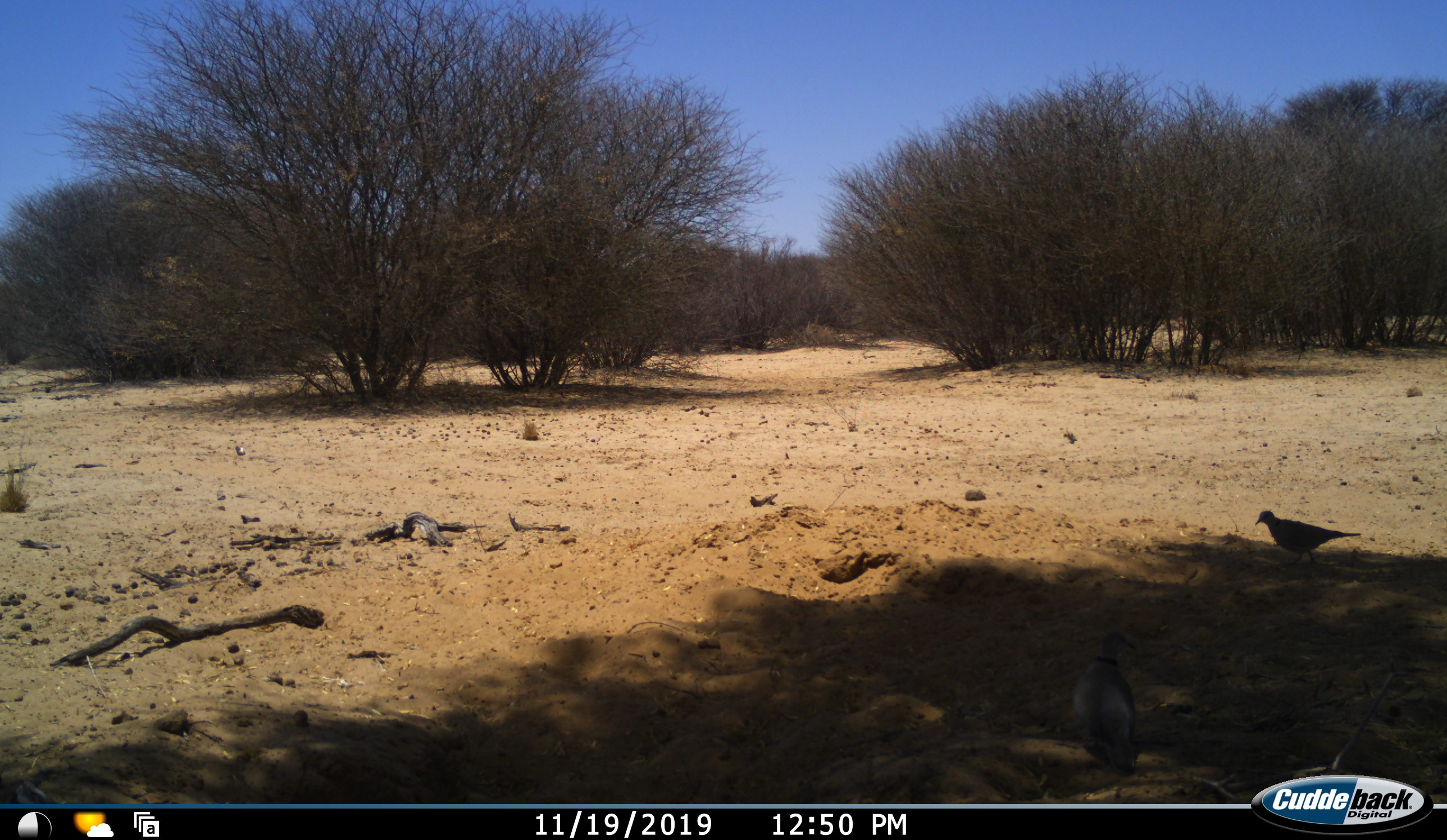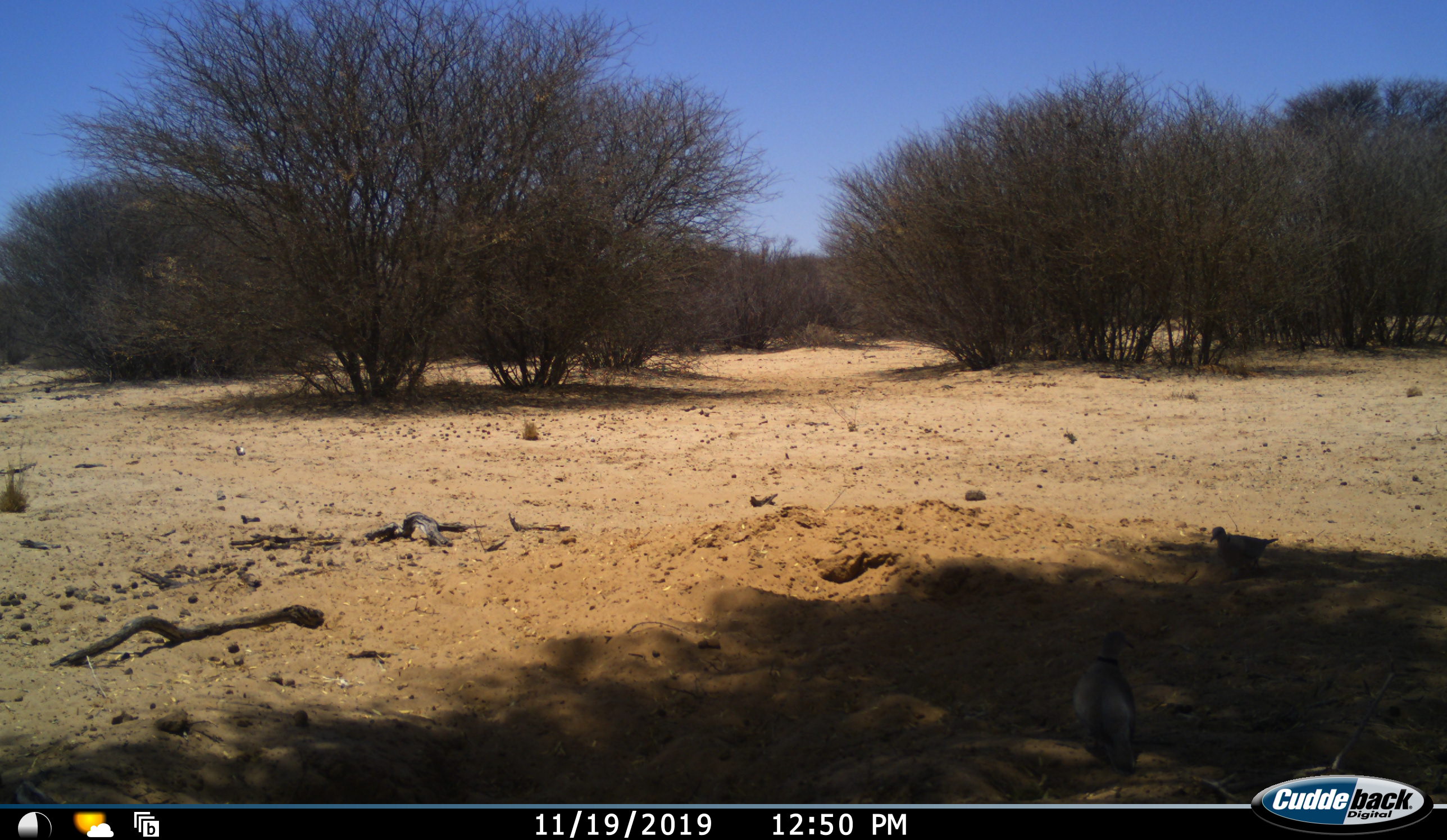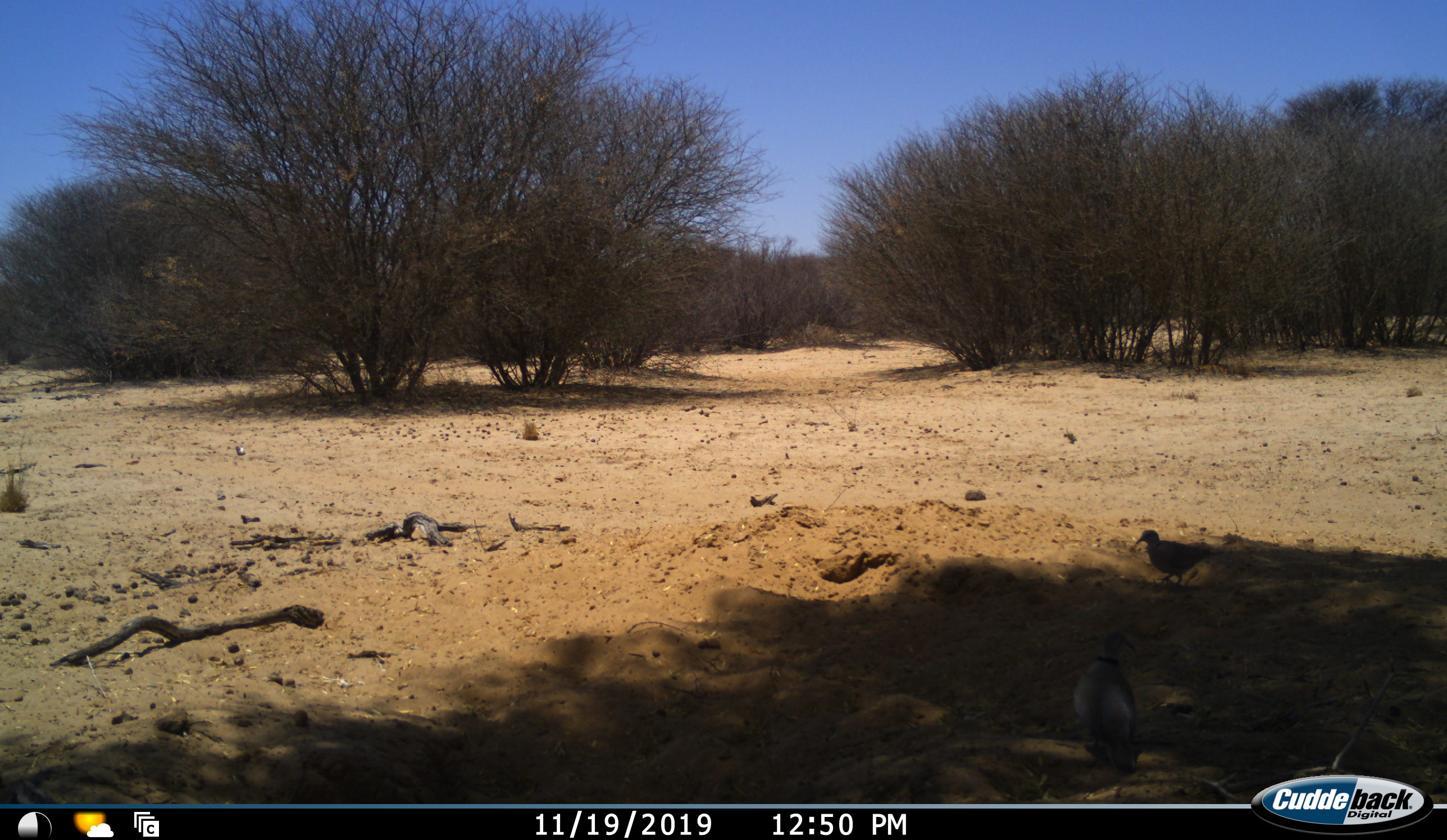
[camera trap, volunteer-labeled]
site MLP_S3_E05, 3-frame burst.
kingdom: Animalia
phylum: Chordata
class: Aves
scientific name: Aves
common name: bird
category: birdother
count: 2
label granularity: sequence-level